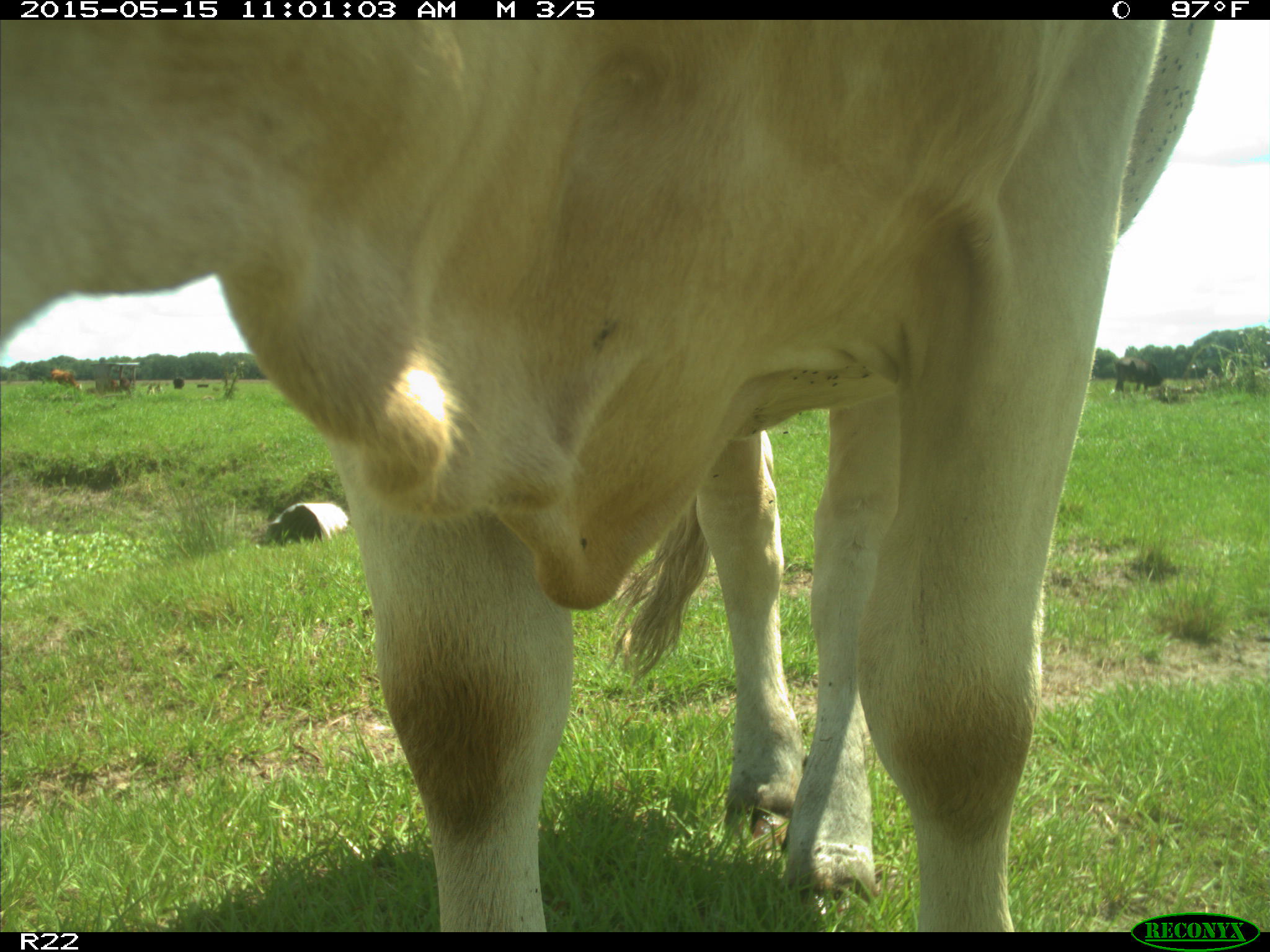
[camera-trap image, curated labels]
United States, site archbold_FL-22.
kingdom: Animalia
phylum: Chordata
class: Mammalia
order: Artiodactyla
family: Bovidae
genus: Bos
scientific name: Bos taurus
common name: domestic cow